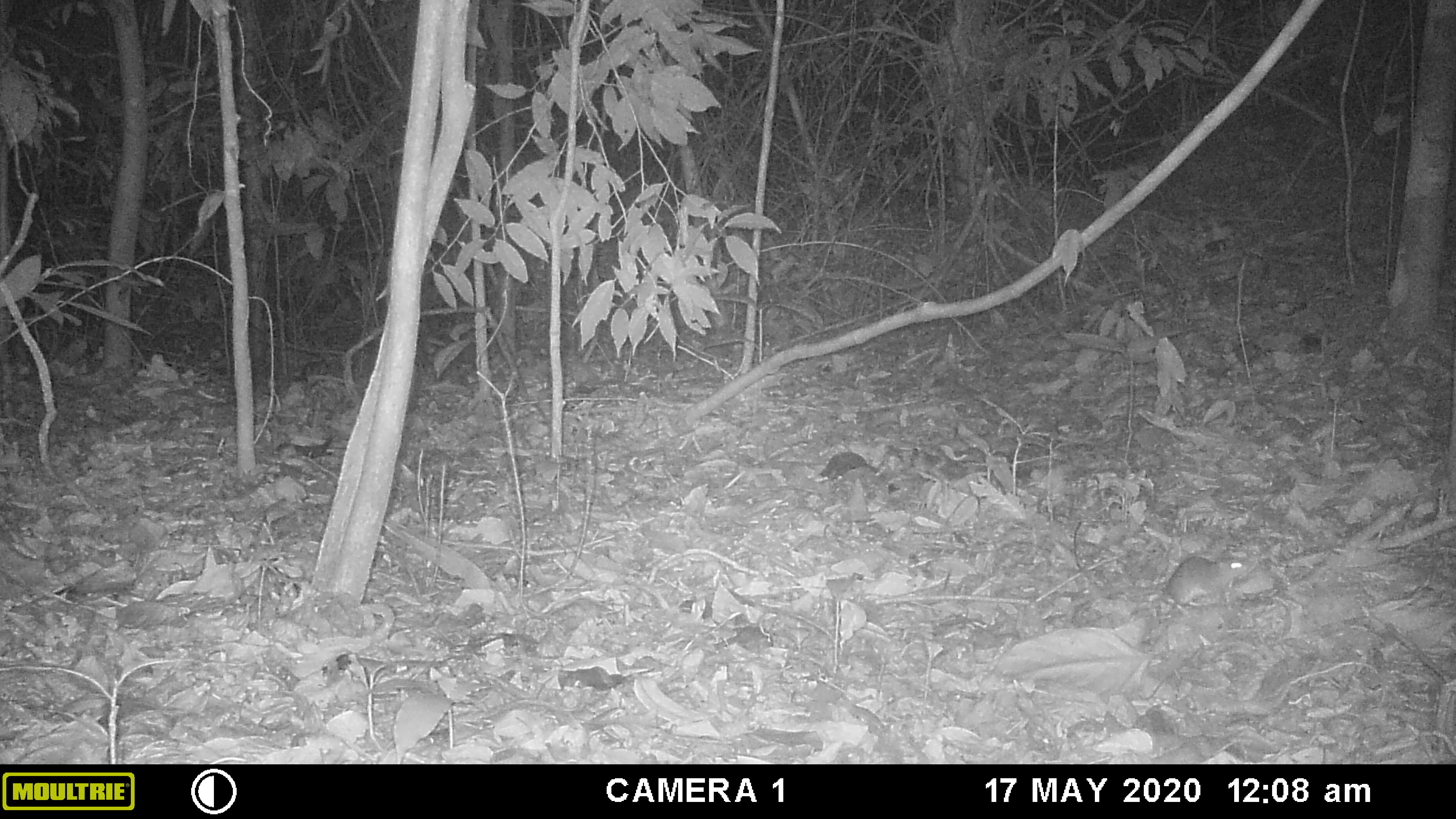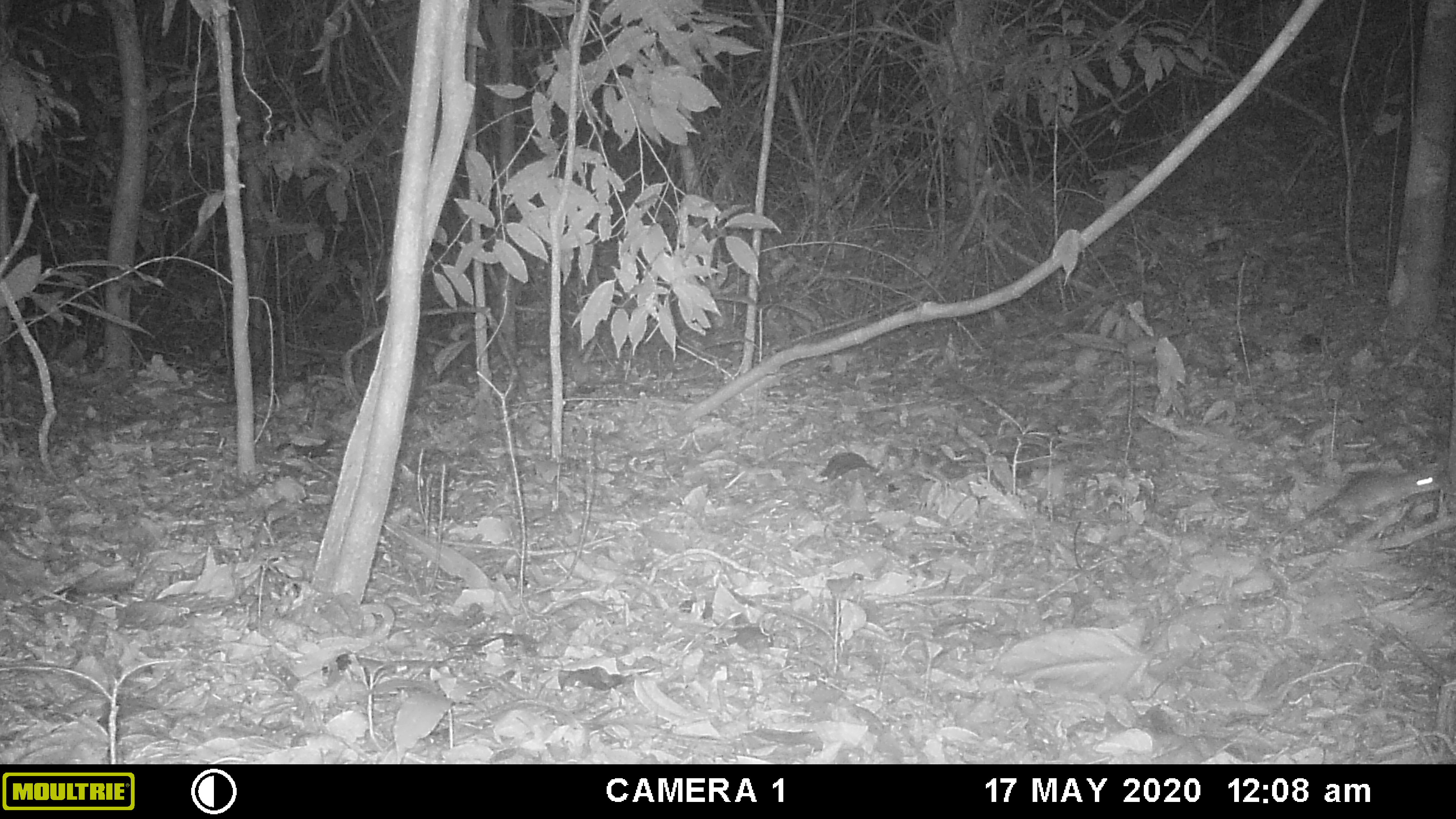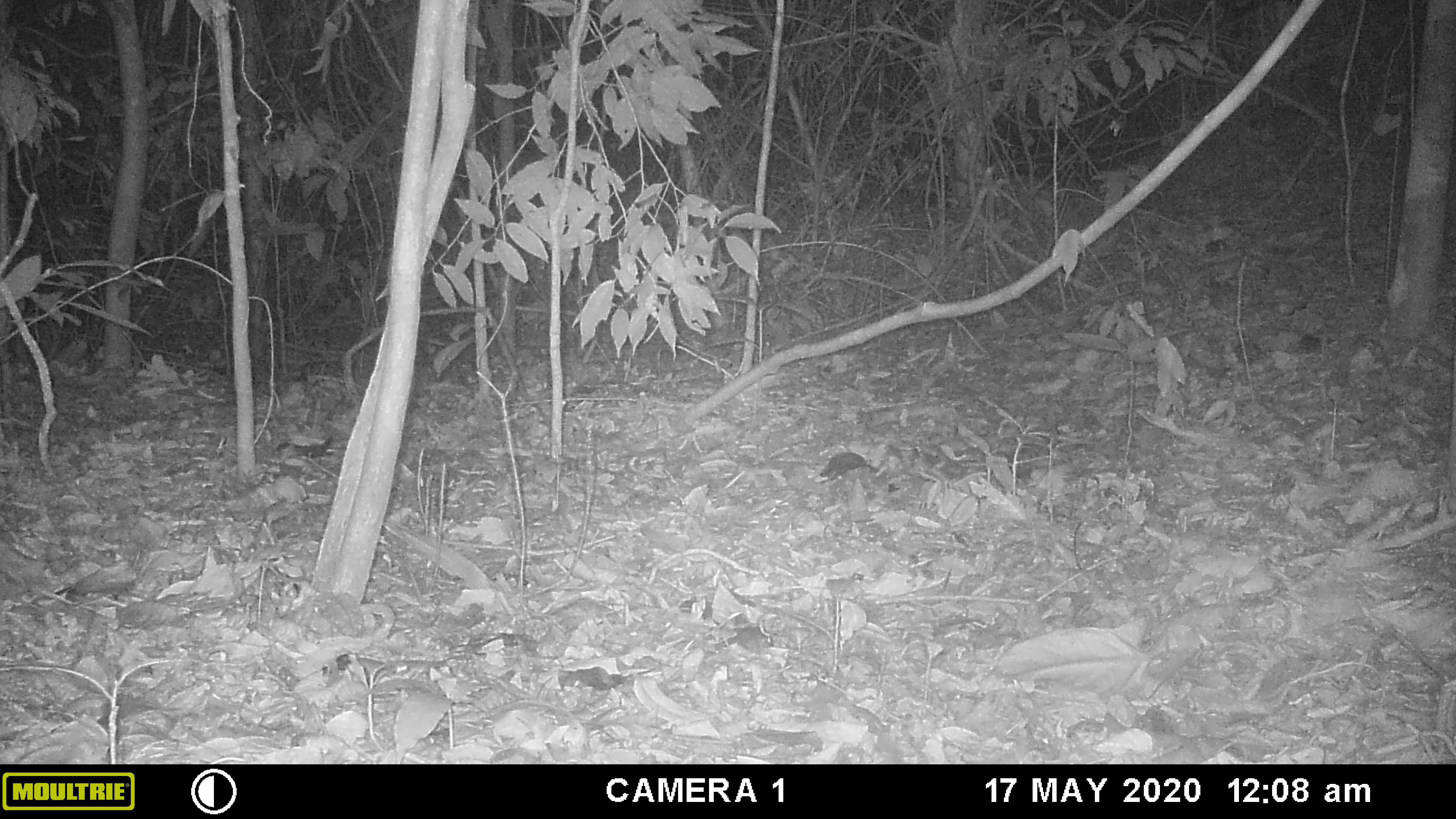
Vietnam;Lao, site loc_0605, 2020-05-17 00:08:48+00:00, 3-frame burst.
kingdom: Animalia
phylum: Chordata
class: Mammalia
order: Rodentia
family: Muridae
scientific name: Muridae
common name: old-world mice and rats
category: unidentified murid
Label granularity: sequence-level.